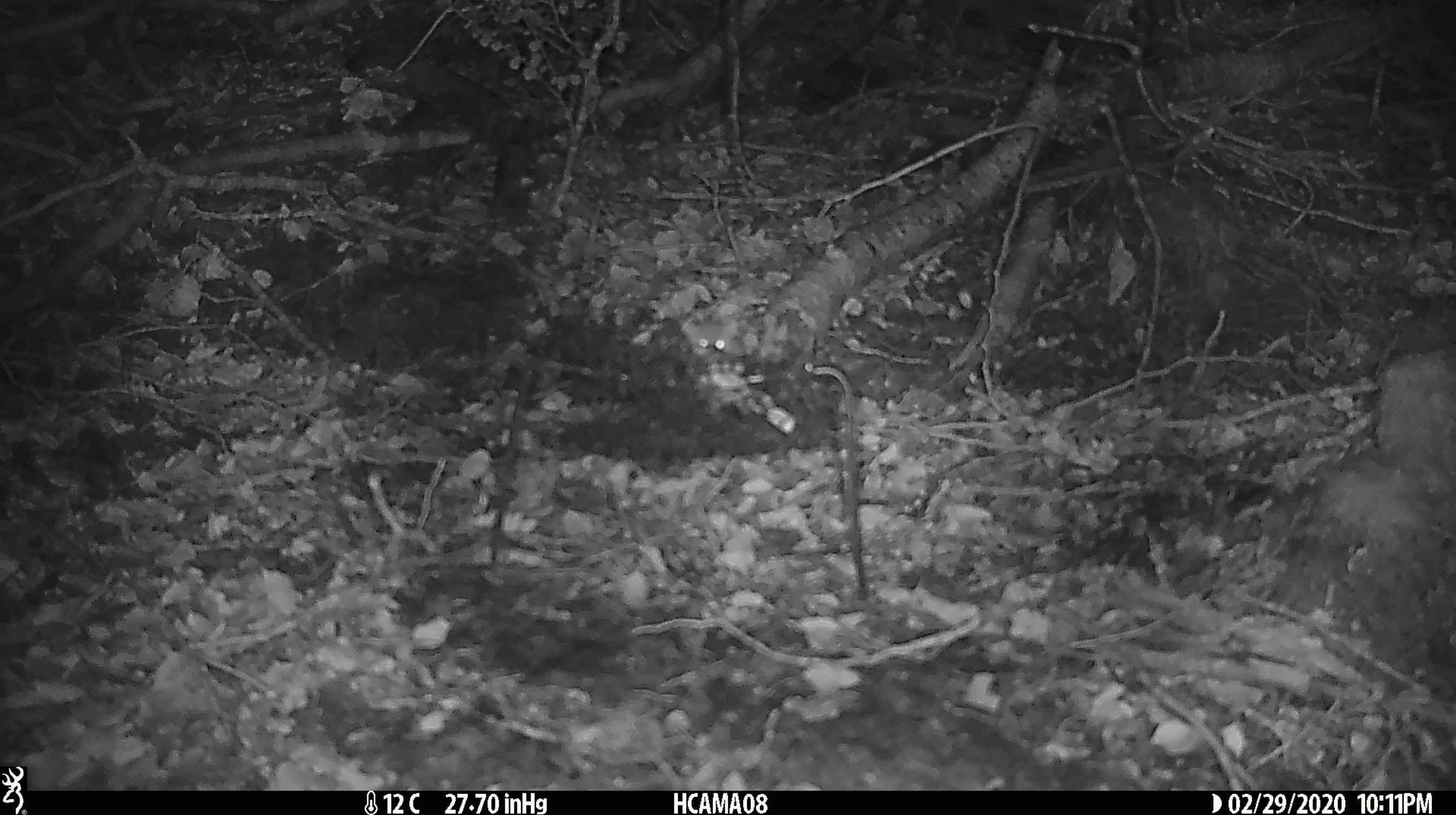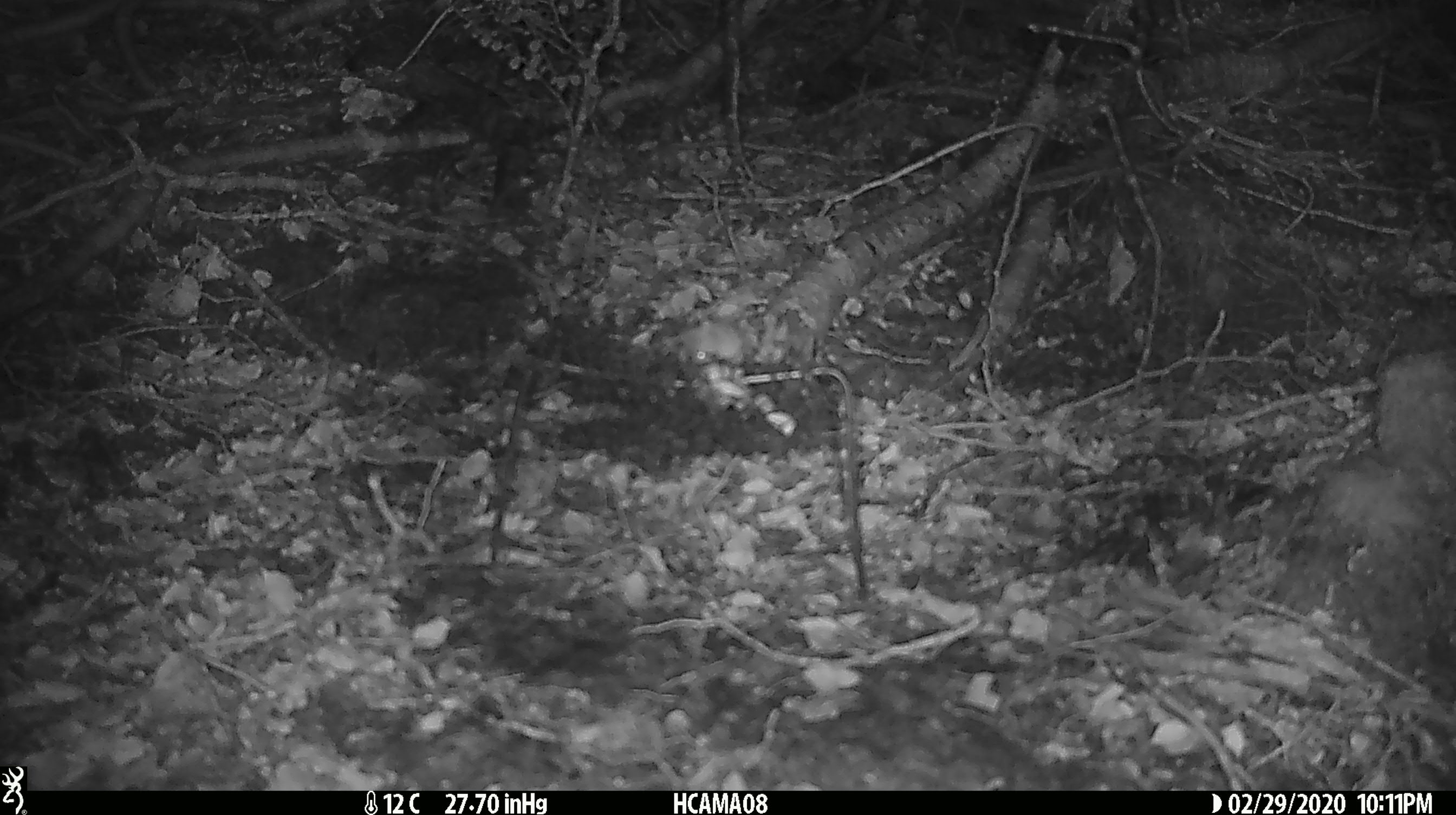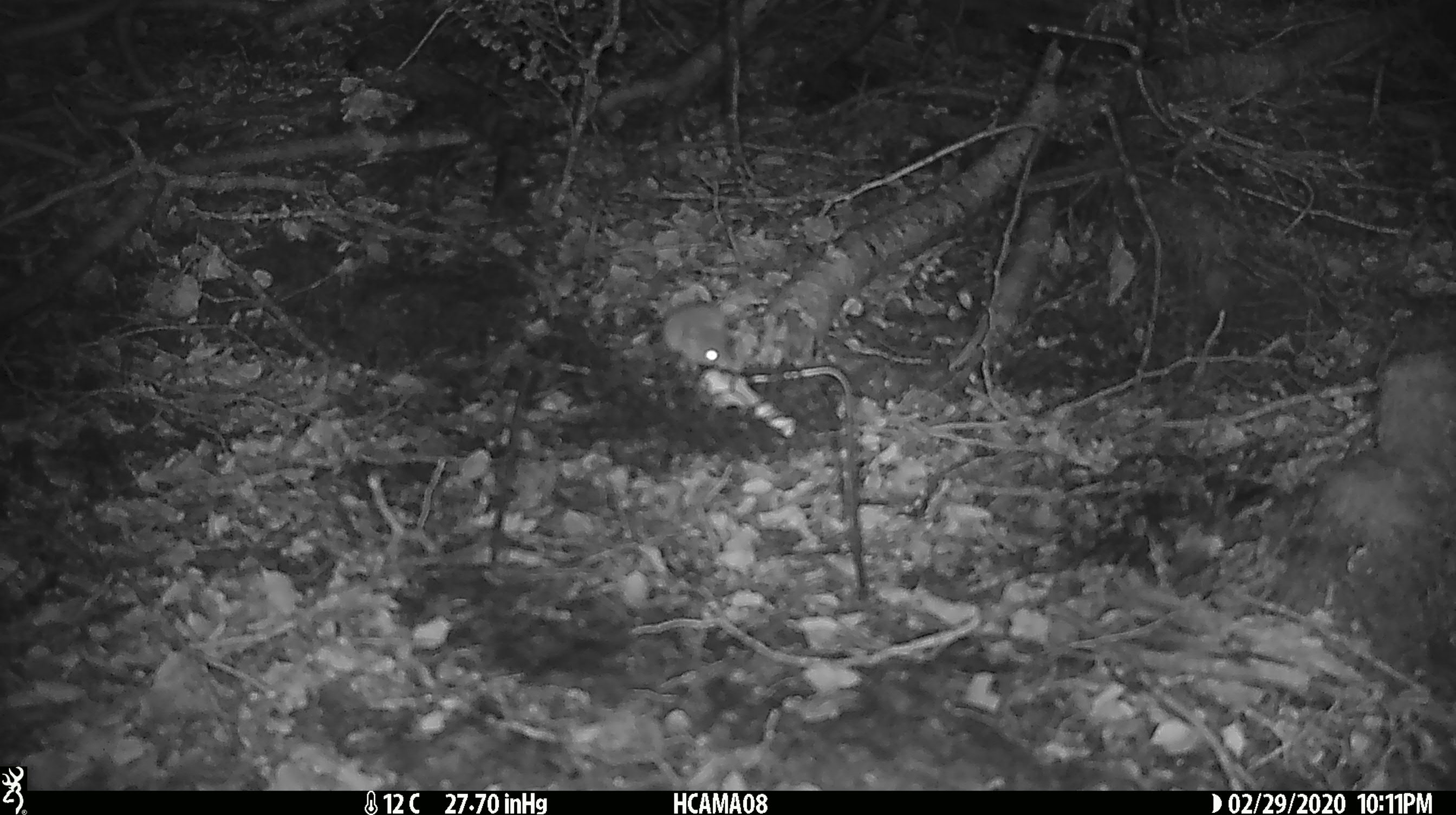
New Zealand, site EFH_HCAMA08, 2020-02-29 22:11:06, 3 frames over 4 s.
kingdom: Animalia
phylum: Chordata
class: Mammalia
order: Rodentia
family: Muridae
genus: Mus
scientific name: Mus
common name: mouse